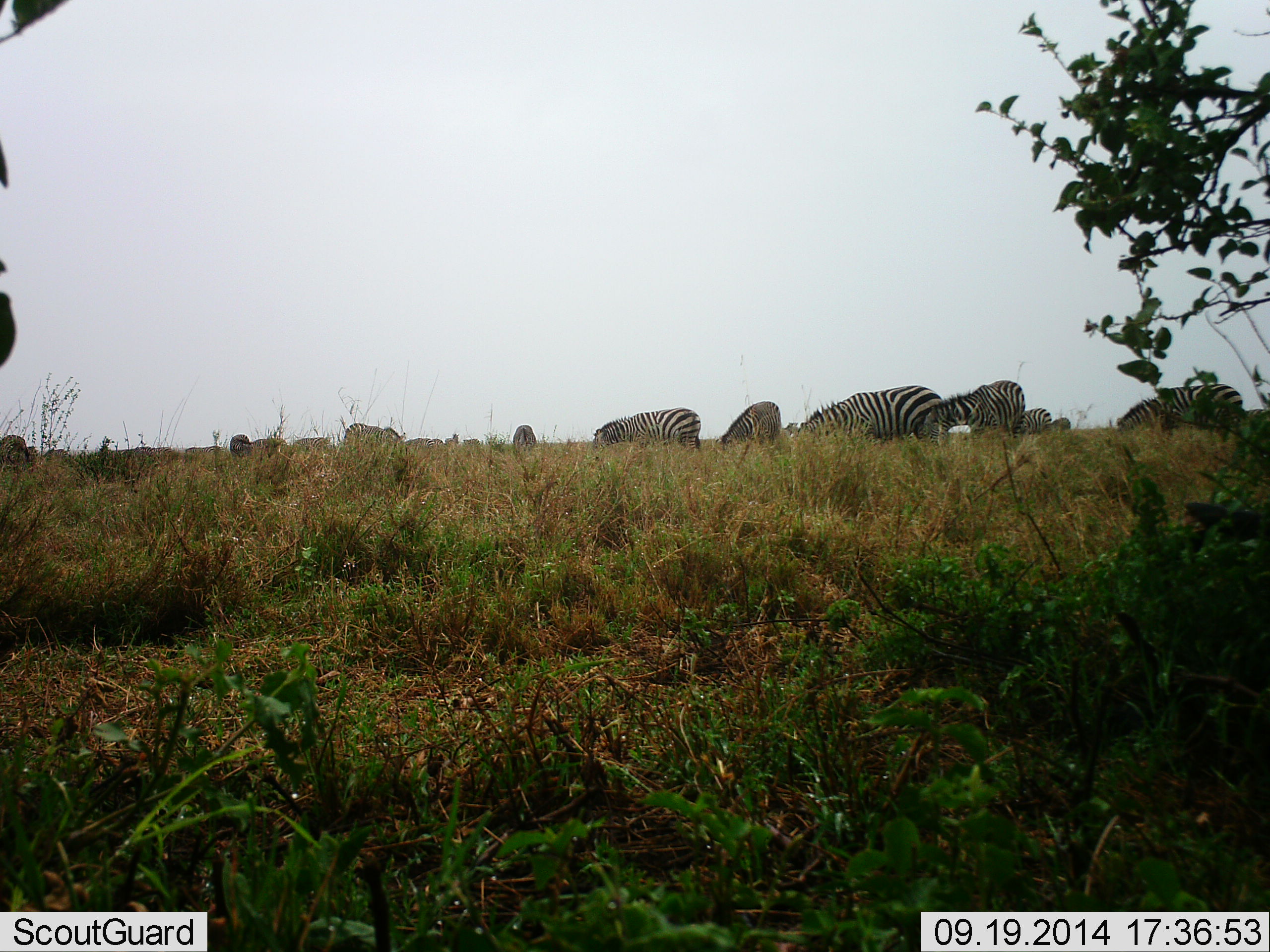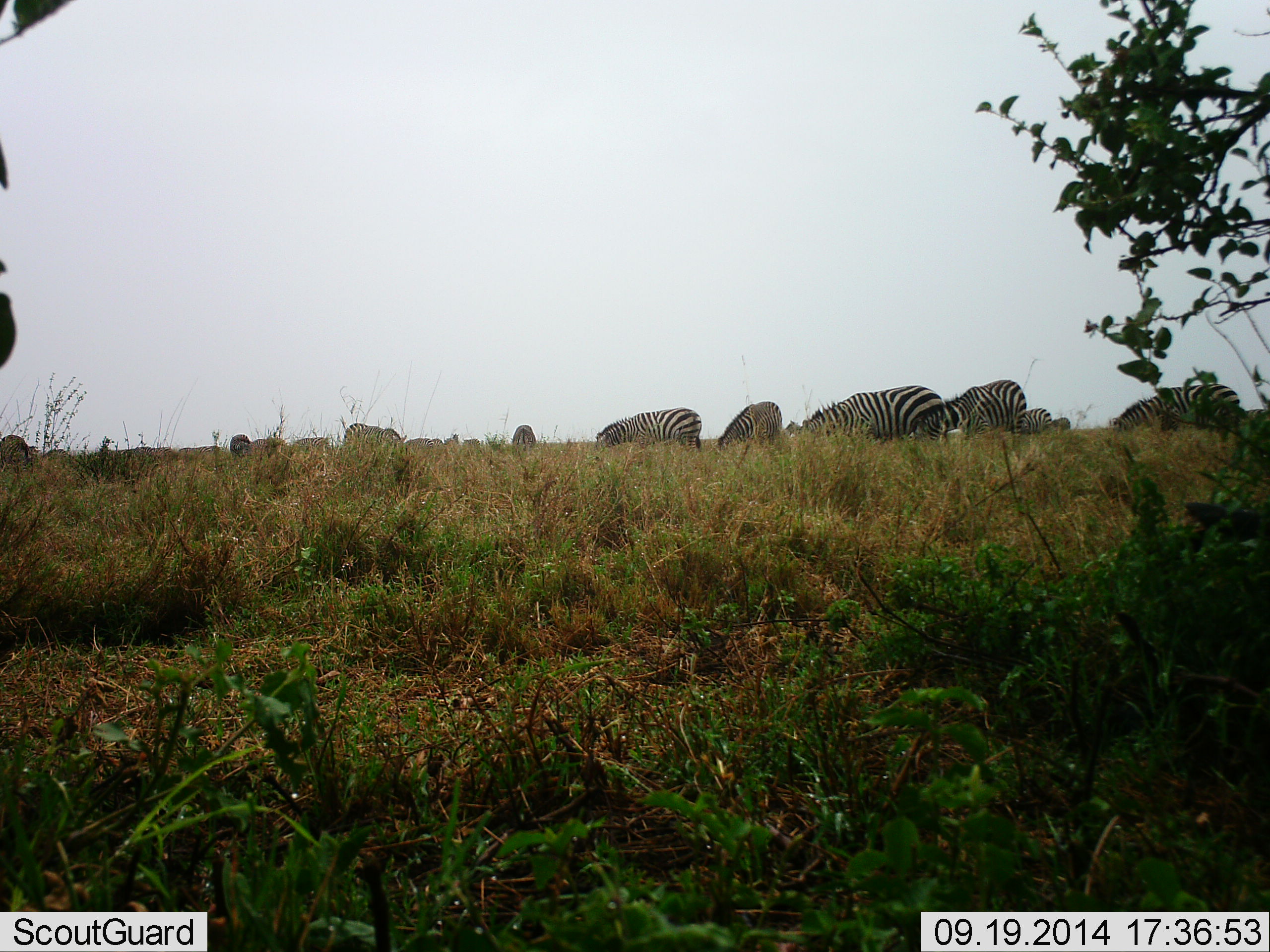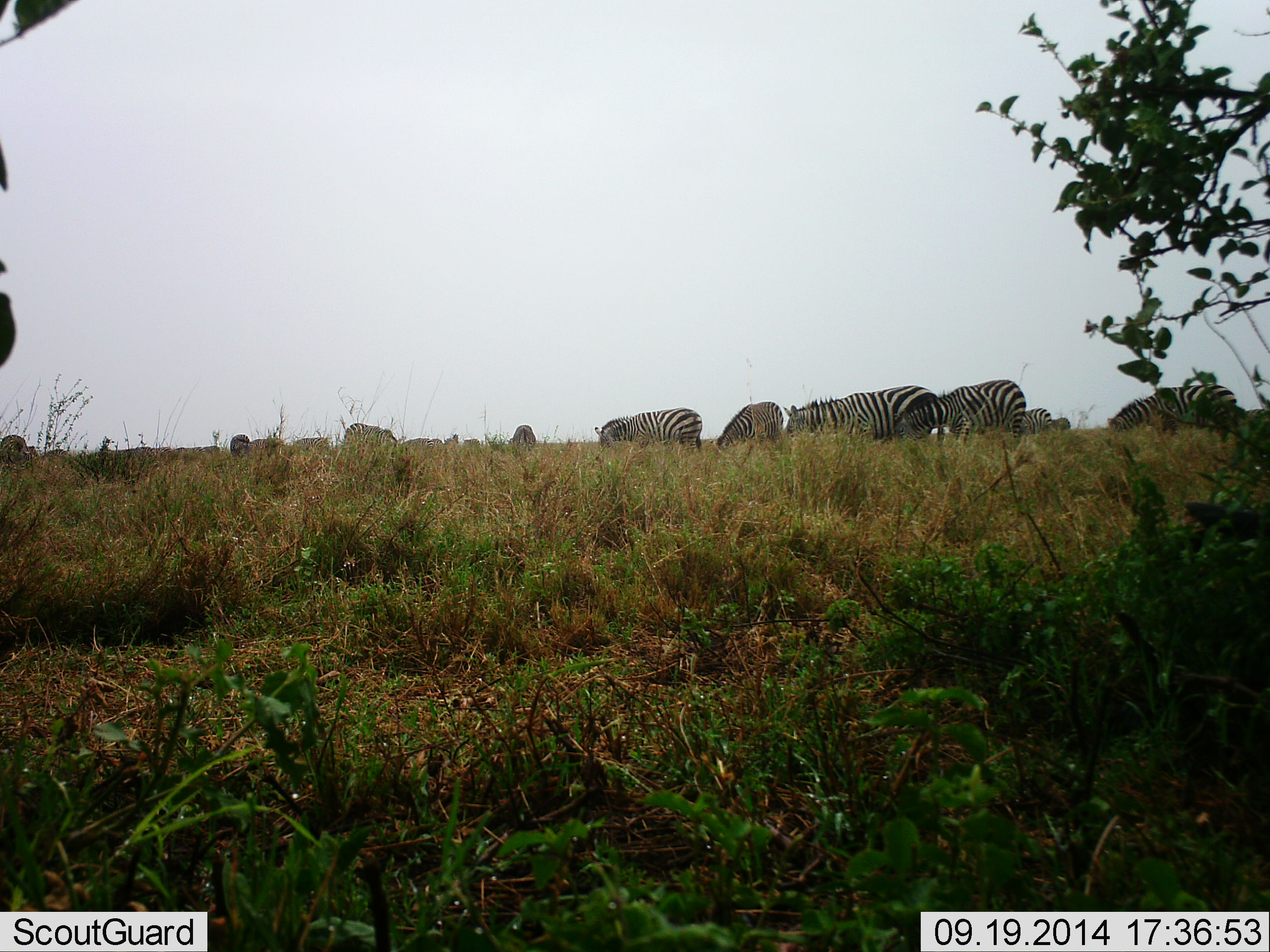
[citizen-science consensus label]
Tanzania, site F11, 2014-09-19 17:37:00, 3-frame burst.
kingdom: Animalia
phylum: Chordata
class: Mammalia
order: Perissodactyla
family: Equidae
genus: Equus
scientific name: Equus quagga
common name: plains zebra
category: zebra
Zebra (plains zebra) (Equus quagga), count 11-50. Behavior (volunteer vote fractions): standing 40%, resting 0%, moving 0%, interacting 10%. Young present (vote fraction): 0%. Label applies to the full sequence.